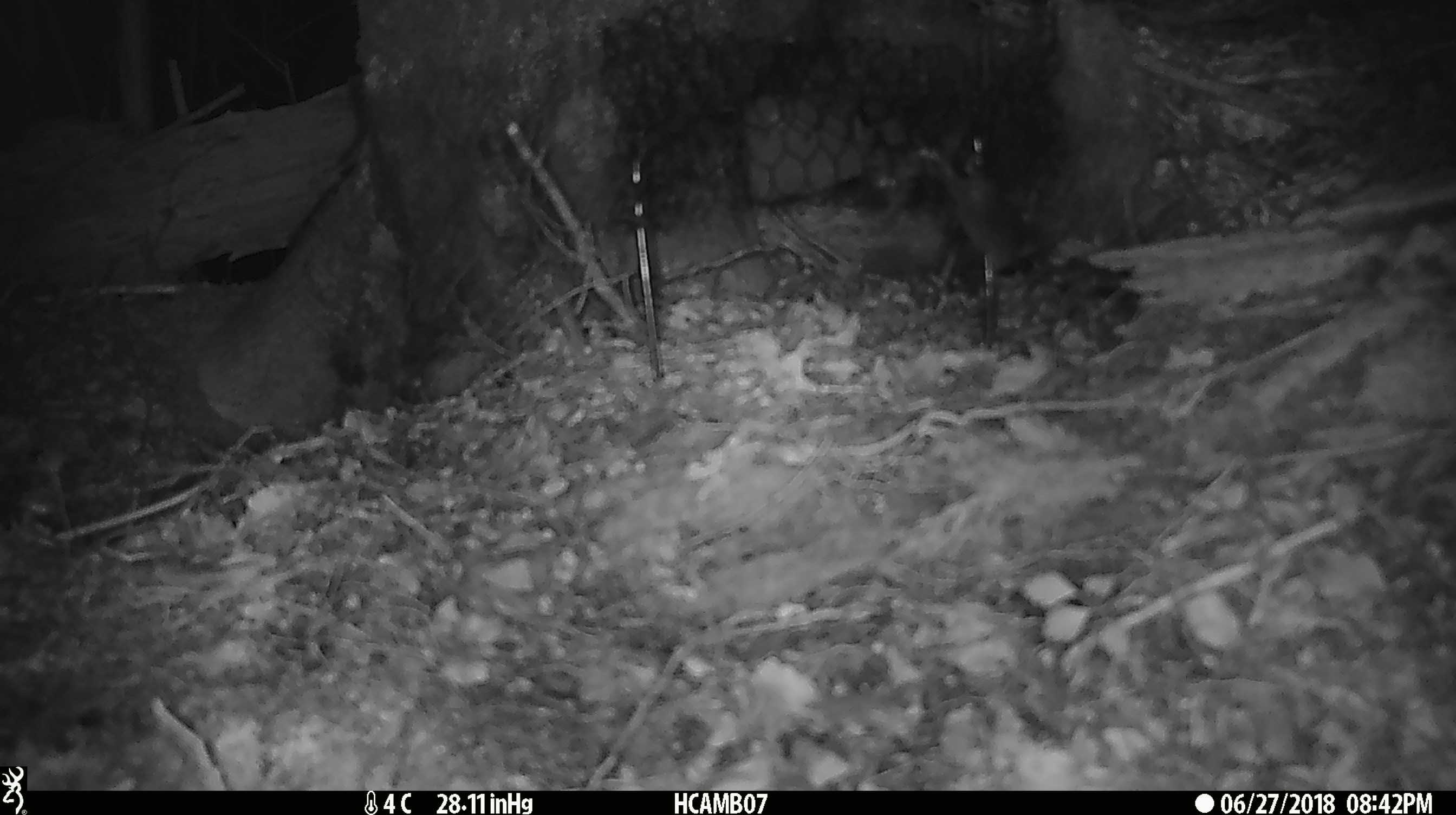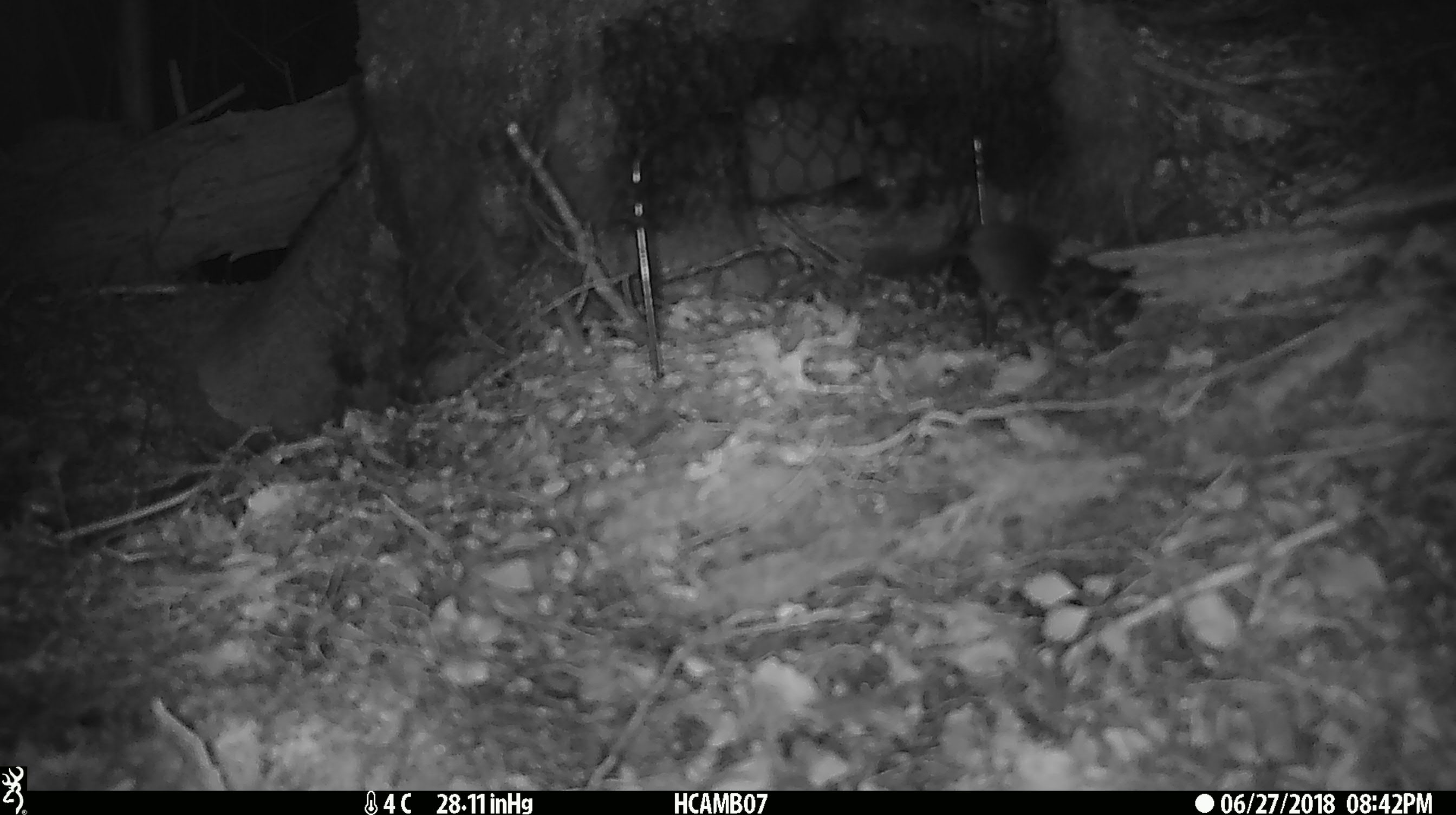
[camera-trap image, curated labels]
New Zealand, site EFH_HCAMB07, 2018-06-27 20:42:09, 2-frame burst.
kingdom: Animalia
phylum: Chordata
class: Mammalia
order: Rodentia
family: Muridae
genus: Mus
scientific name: Mus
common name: mouse